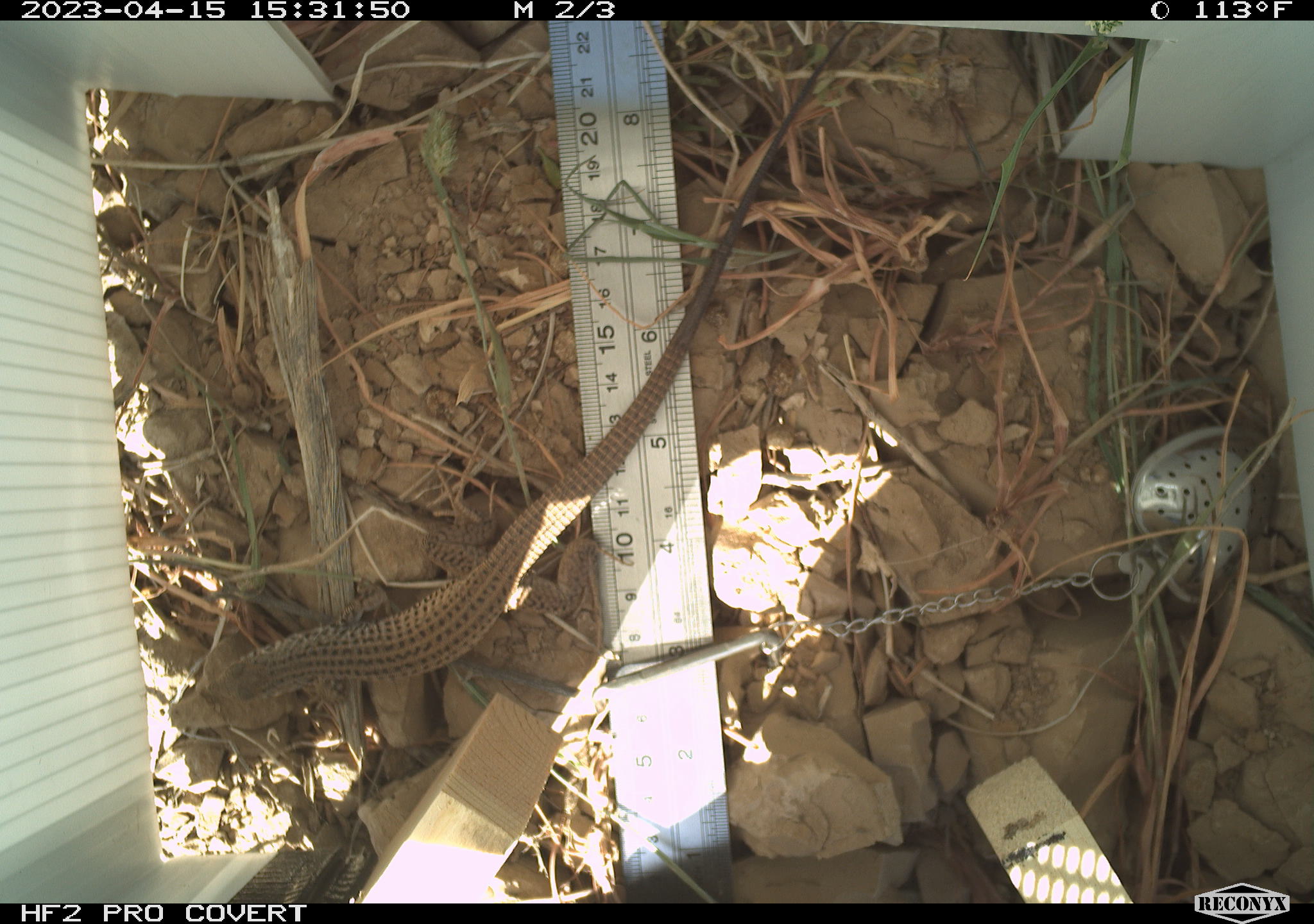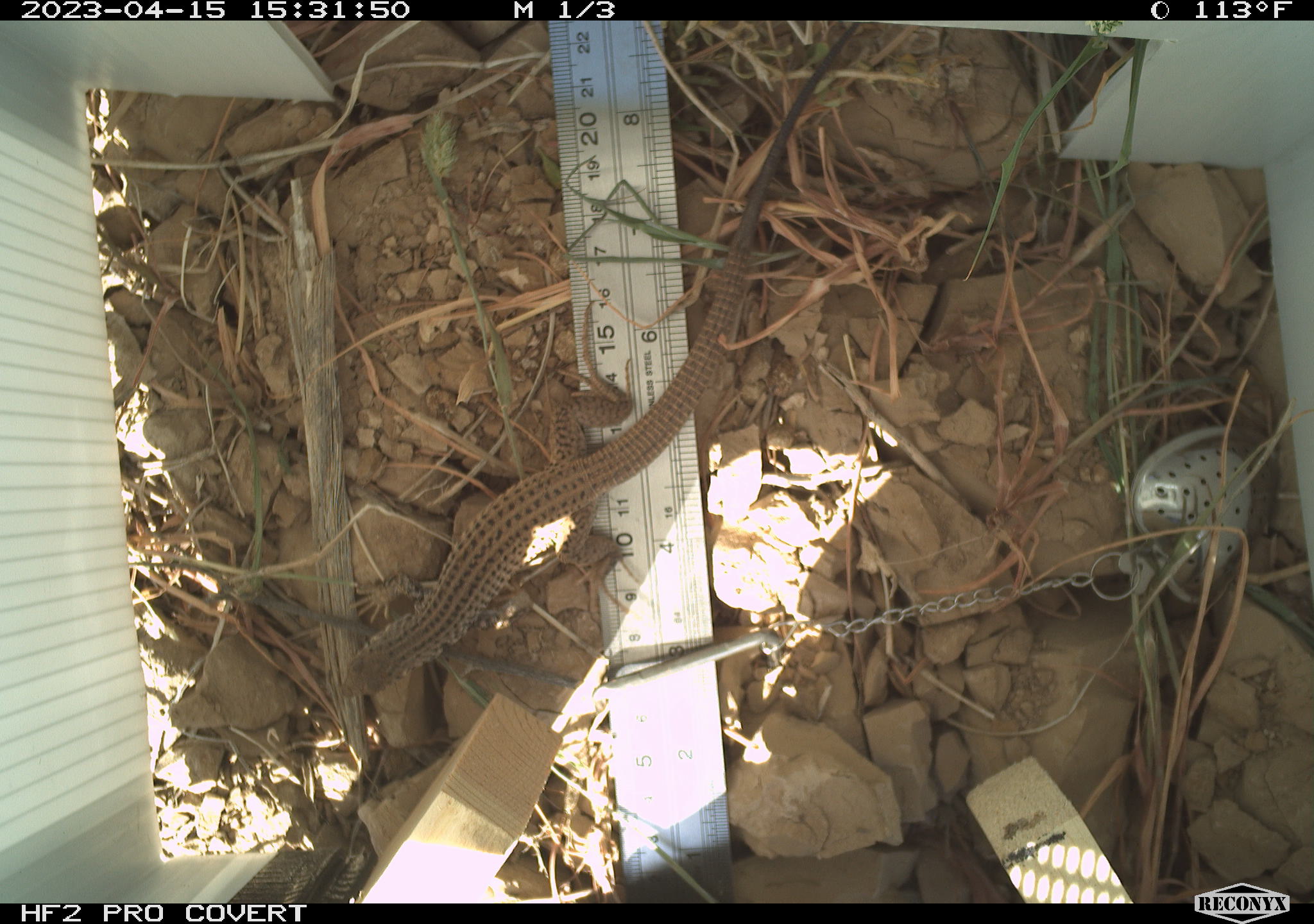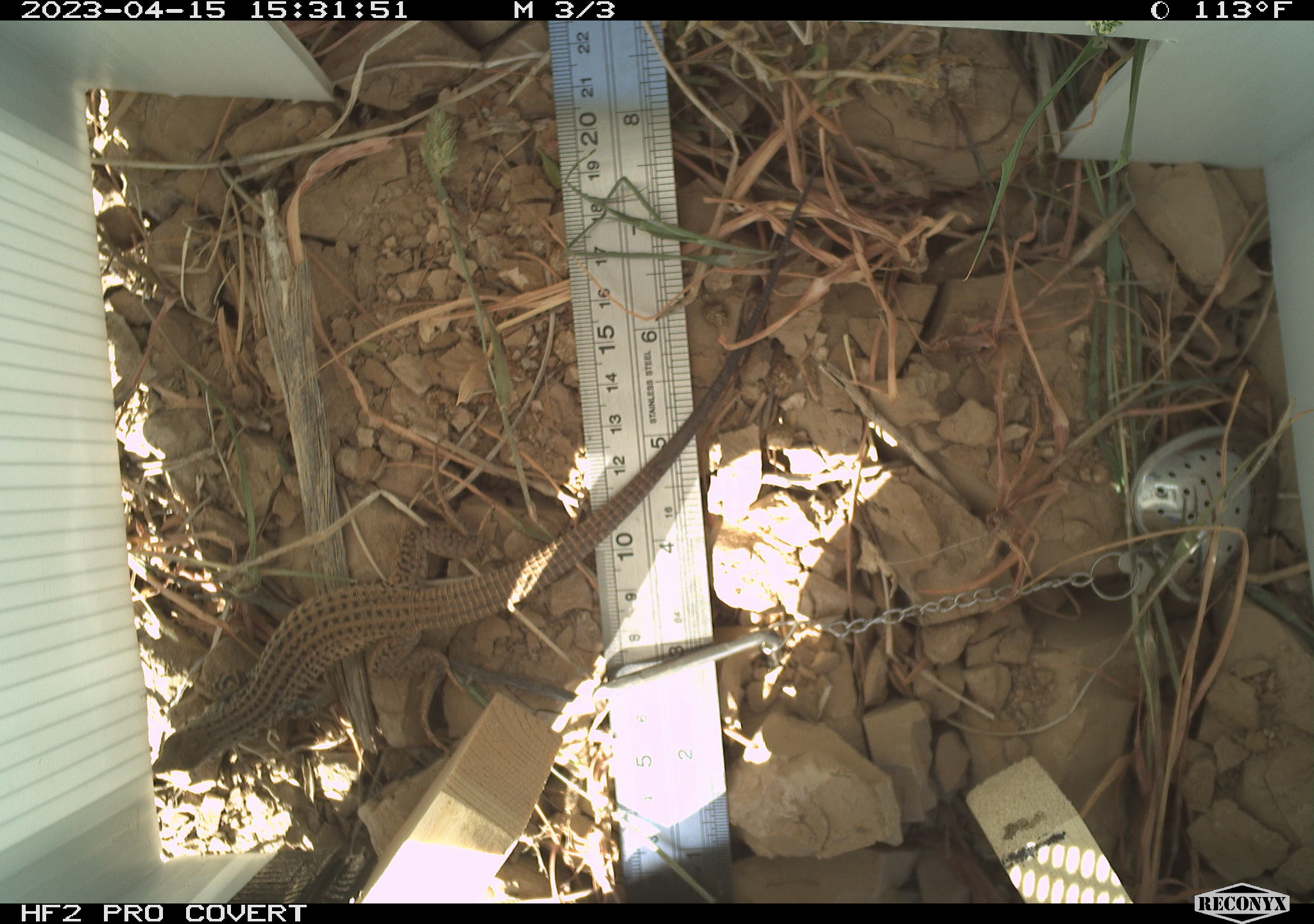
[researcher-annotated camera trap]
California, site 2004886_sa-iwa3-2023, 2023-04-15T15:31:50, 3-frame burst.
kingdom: Animalia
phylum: Chordata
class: Reptilia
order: Squamata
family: Teiidae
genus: Aspidoscelis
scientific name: Aspidoscelis tigris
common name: western whiptail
Western whiptail (Aspidoscelis tigris).